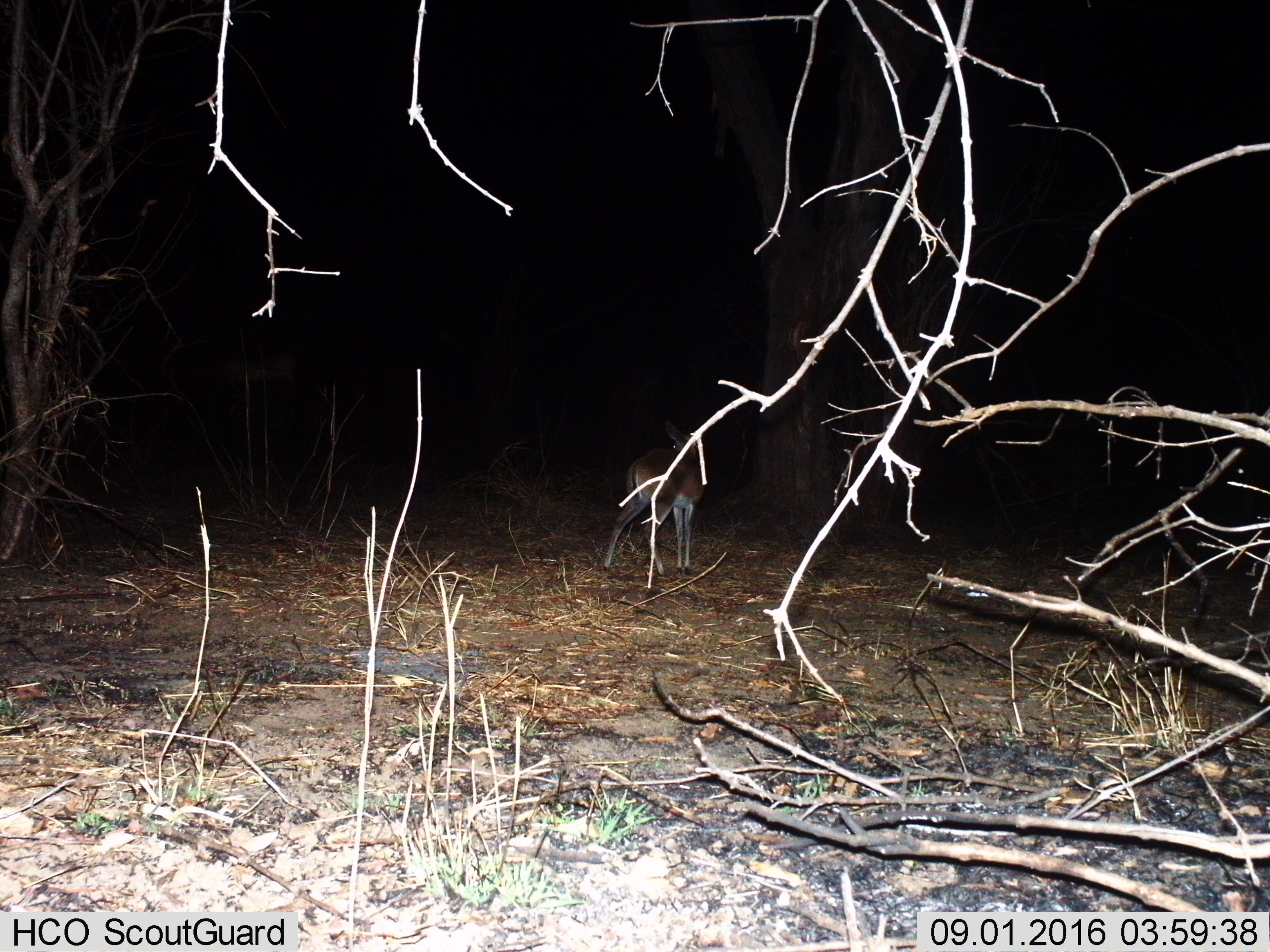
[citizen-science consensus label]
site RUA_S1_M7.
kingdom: Animalia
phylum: Chordata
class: Mammalia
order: Artiodactyla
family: Bovidae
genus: Aepyceros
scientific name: Aepyceros melampus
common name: impala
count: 1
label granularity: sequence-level